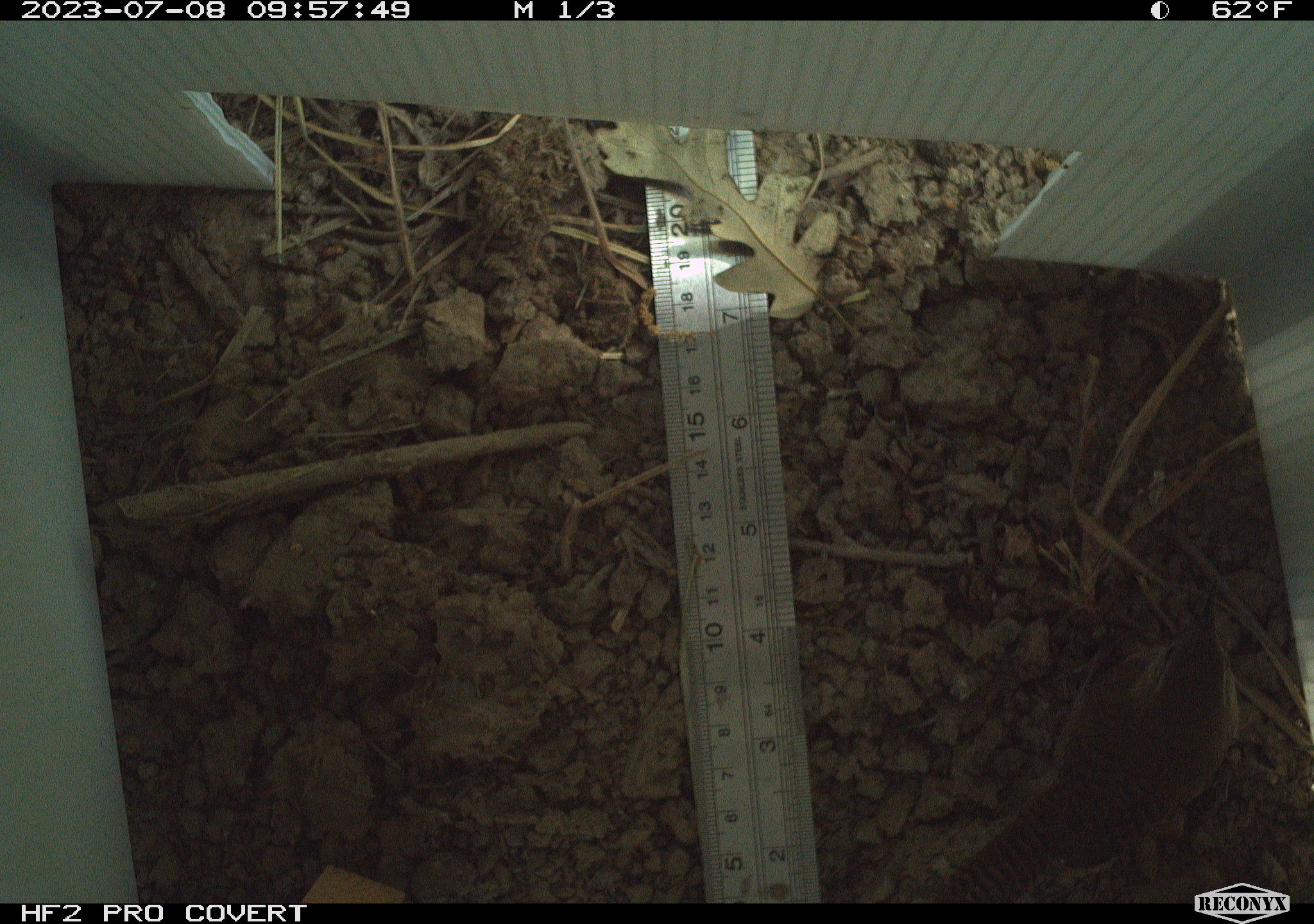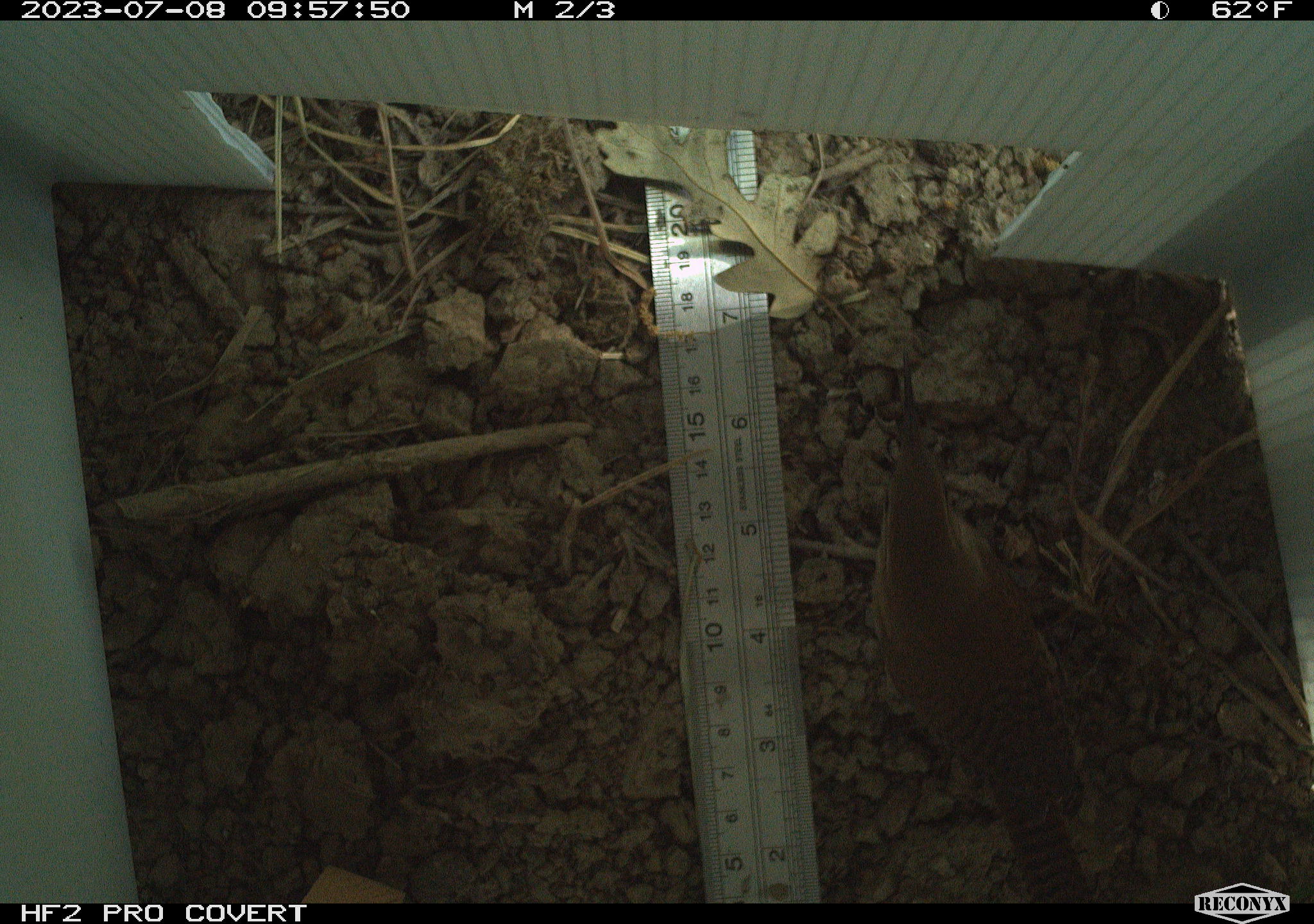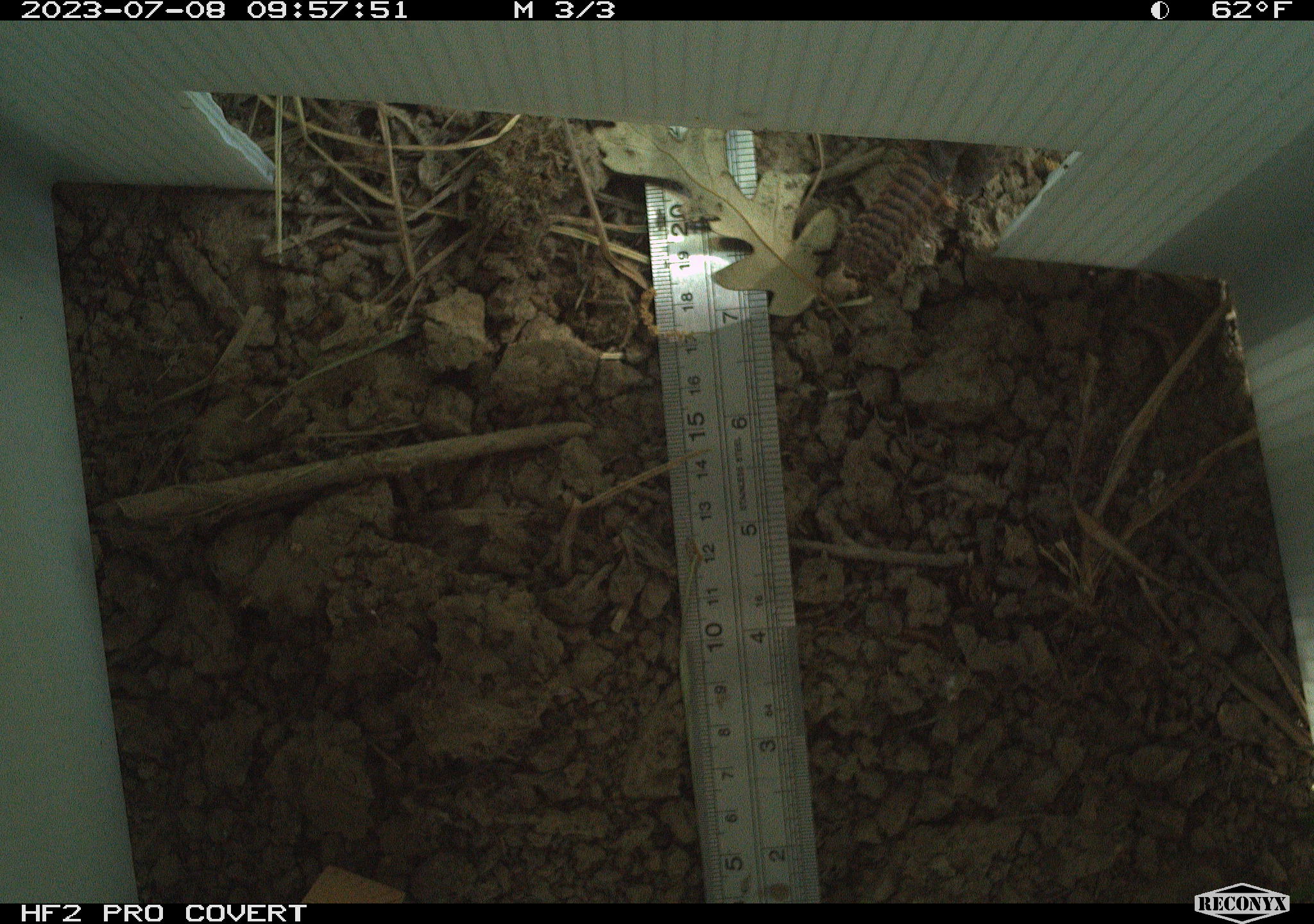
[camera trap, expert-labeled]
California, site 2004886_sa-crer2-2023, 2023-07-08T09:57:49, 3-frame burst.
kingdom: Animalia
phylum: Chordata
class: Aves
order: Passeriformes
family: Troglodytidae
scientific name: Troglodytidae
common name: wren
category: troglodytidae family